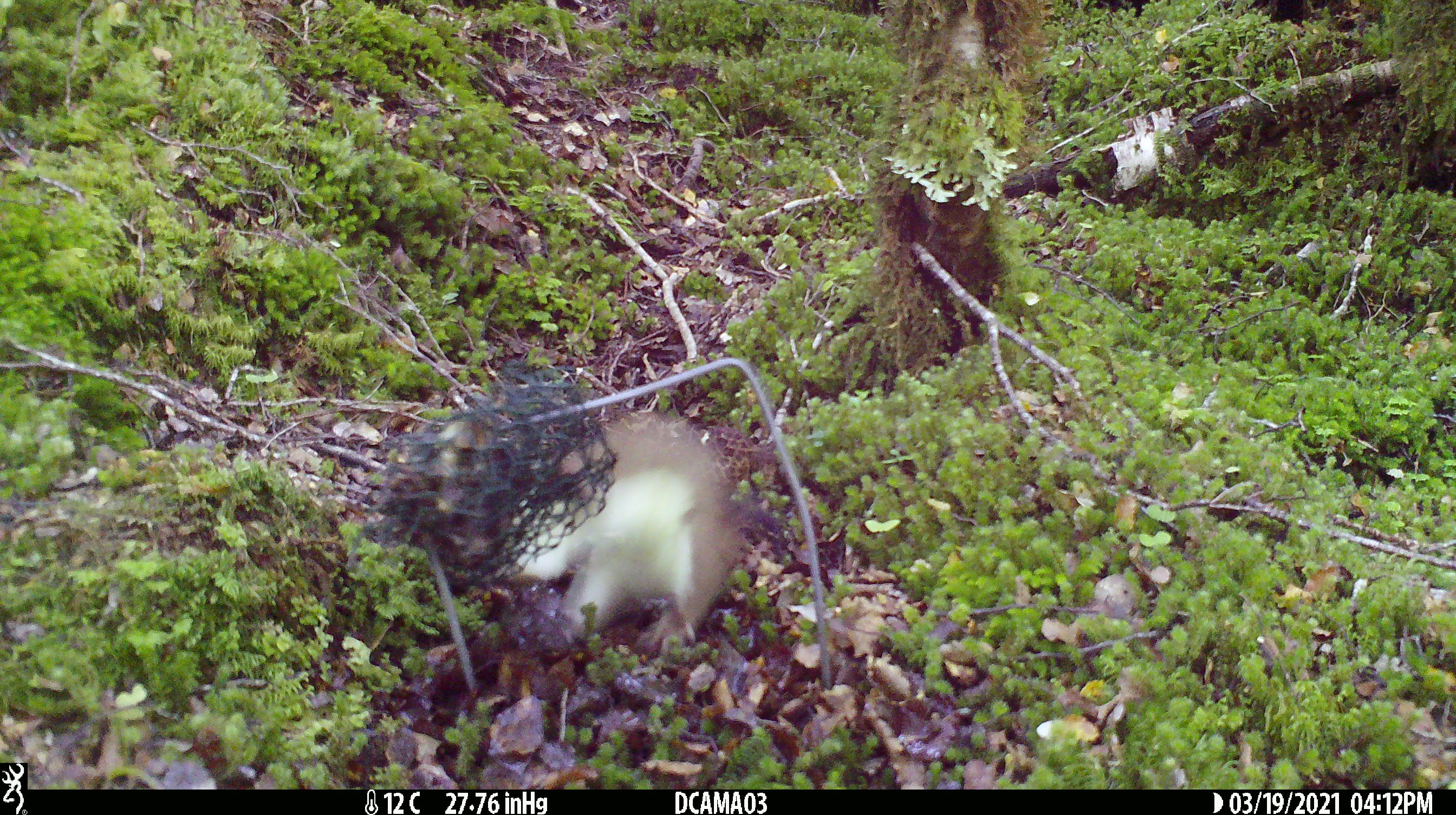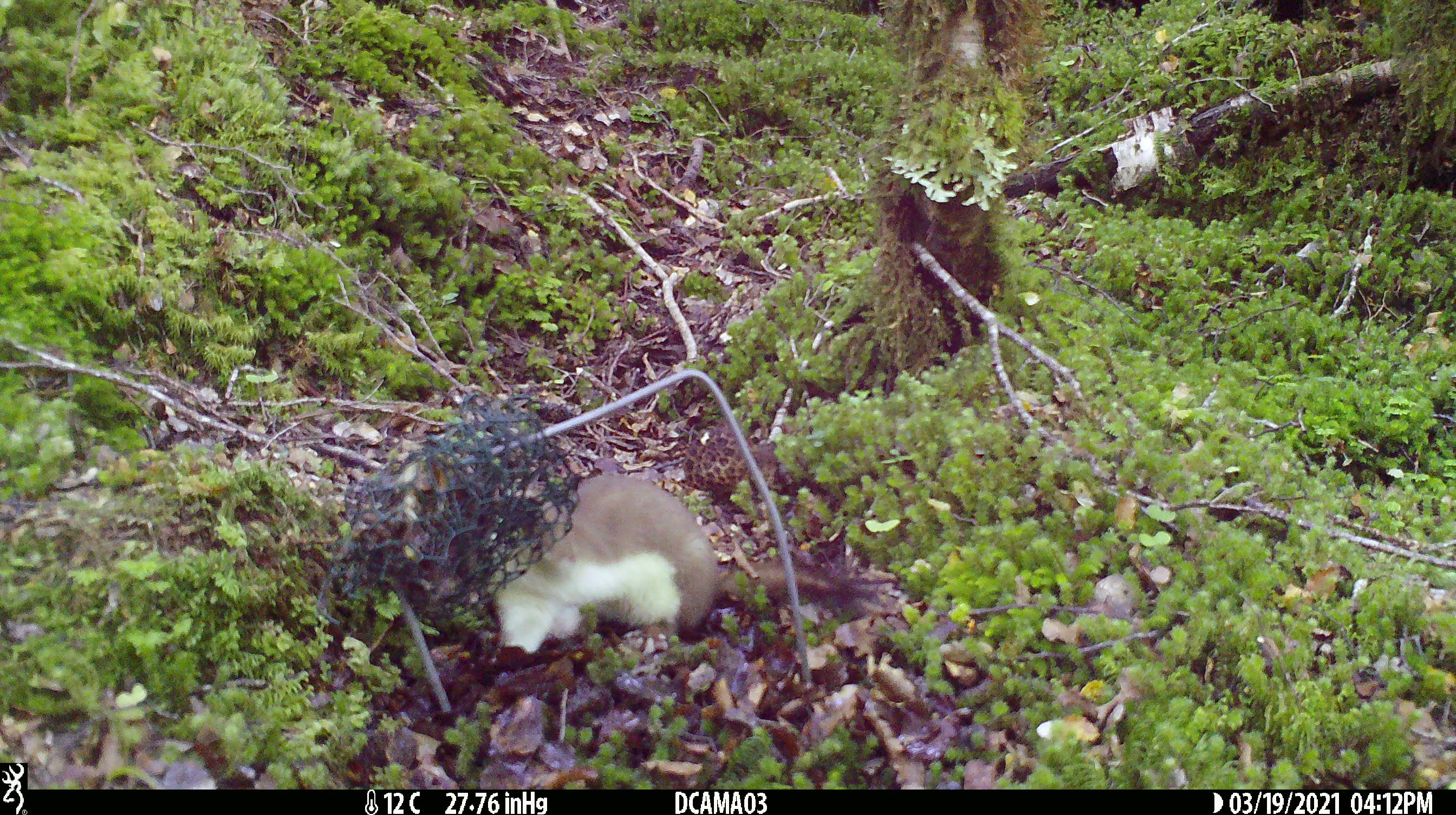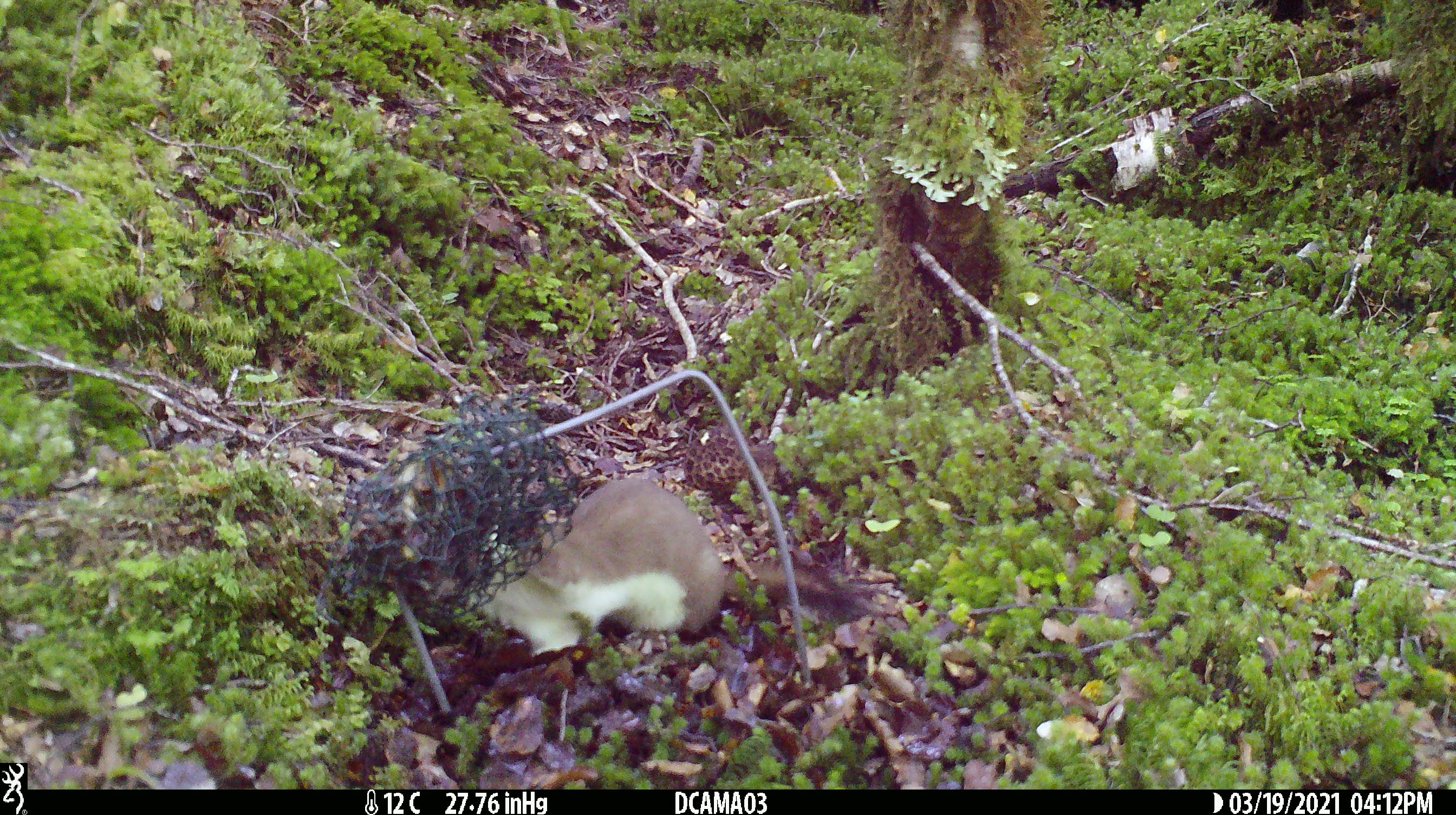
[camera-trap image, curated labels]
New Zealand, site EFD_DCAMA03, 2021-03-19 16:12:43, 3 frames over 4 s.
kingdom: Animalia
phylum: Chordata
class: Mammalia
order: Carnivora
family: Mustelidae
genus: Mustela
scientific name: Mustela erminea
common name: stoat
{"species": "stoat (Mustela erminea)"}